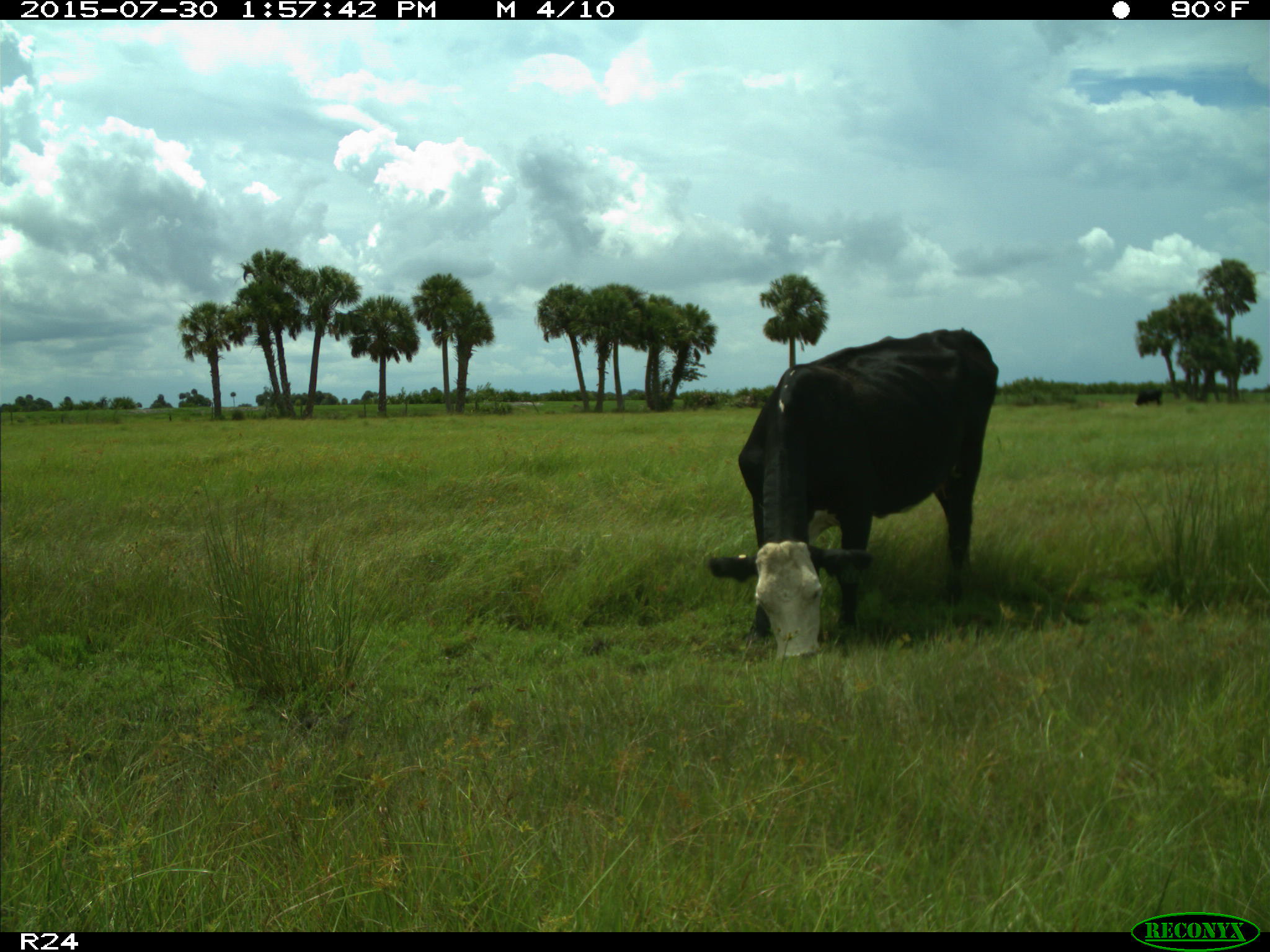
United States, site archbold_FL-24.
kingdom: Animalia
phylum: Chordata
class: Mammalia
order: Artiodactyla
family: Bovidae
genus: Bos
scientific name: Bos taurus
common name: domestic cow